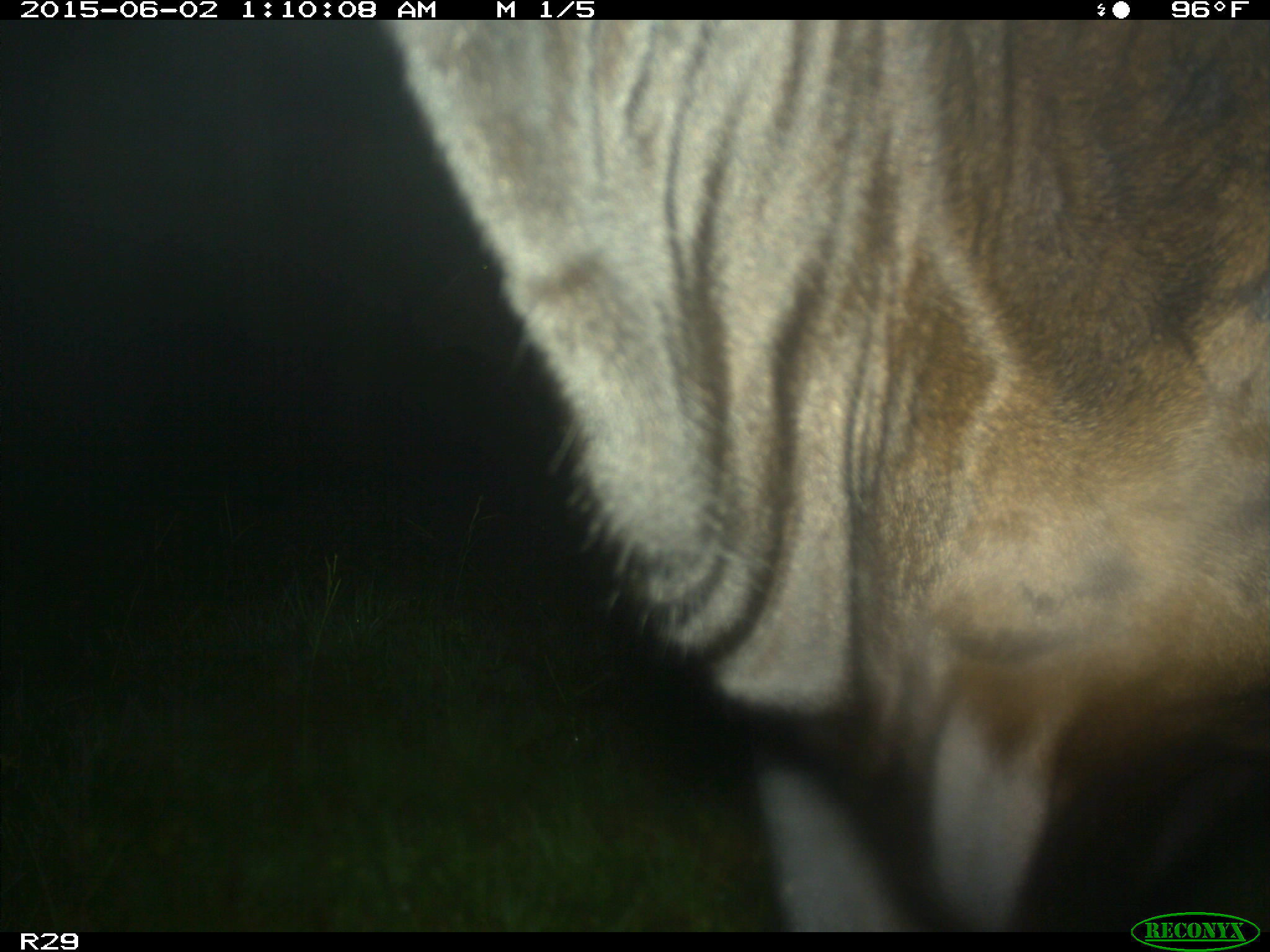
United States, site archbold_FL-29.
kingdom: Animalia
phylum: Chordata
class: Mammalia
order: Artiodactyla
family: Bovidae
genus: Bos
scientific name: Bos taurus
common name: domestic cow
Bos taurus (domestic cow).